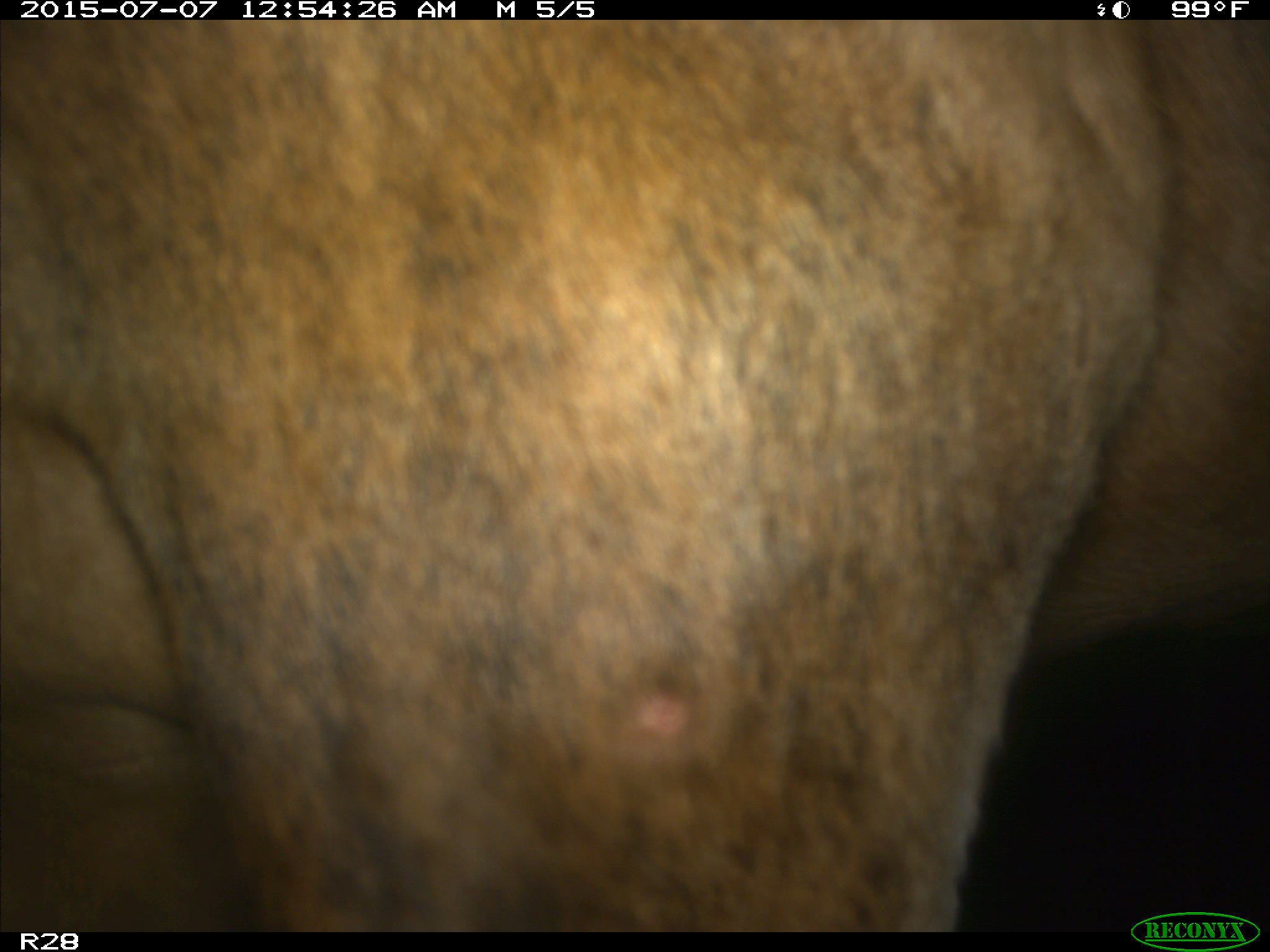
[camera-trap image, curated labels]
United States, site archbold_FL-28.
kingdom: Animalia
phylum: Chordata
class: Mammalia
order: Artiodactyla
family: Bovidae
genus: Bos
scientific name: Bos taurus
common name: domestic cow